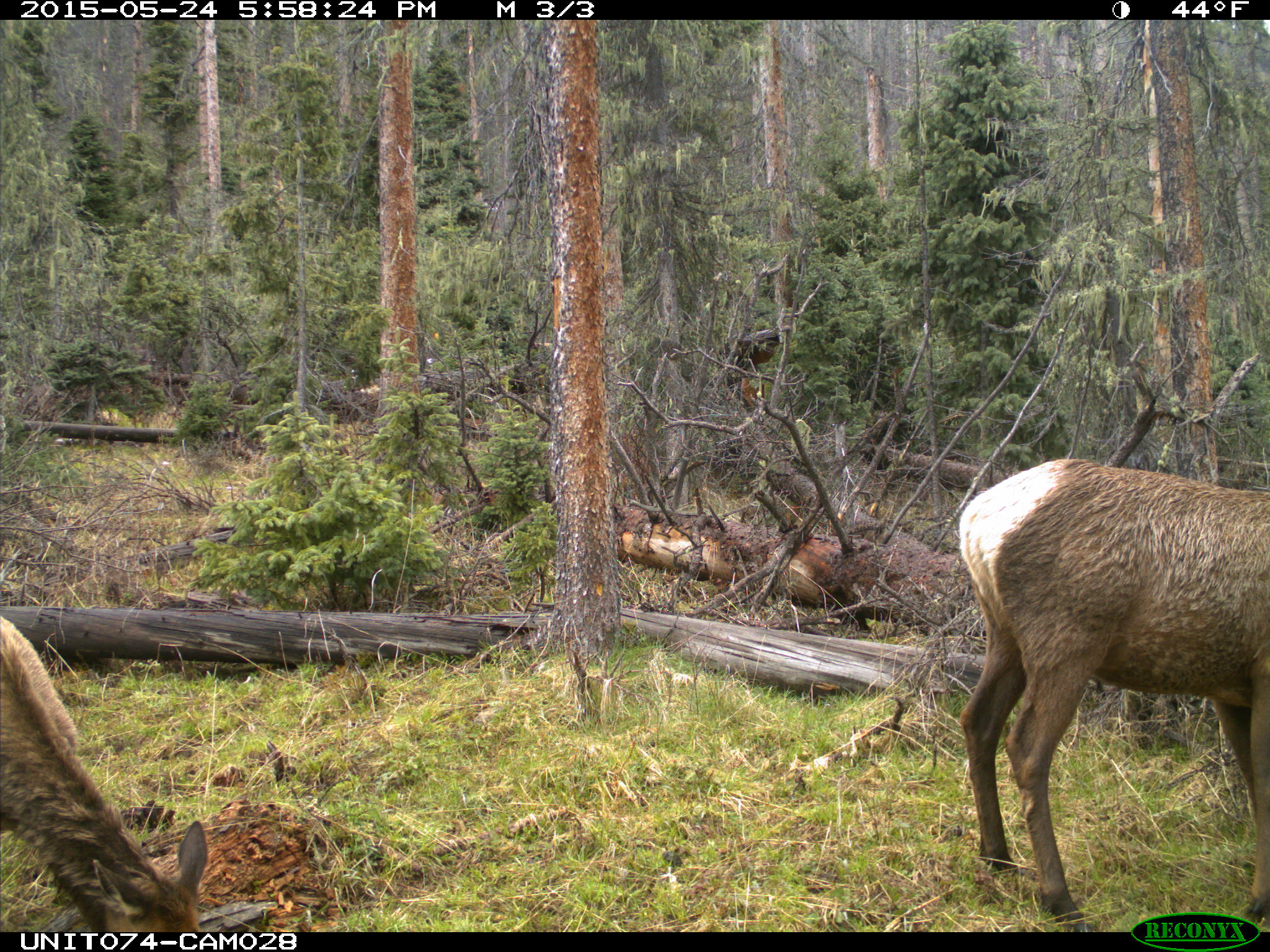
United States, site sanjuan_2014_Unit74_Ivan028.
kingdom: Animalia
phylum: Chordata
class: Mammalia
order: Artiodactyla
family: Cervidae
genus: Cervus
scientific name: Cervus elaphus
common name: red deer